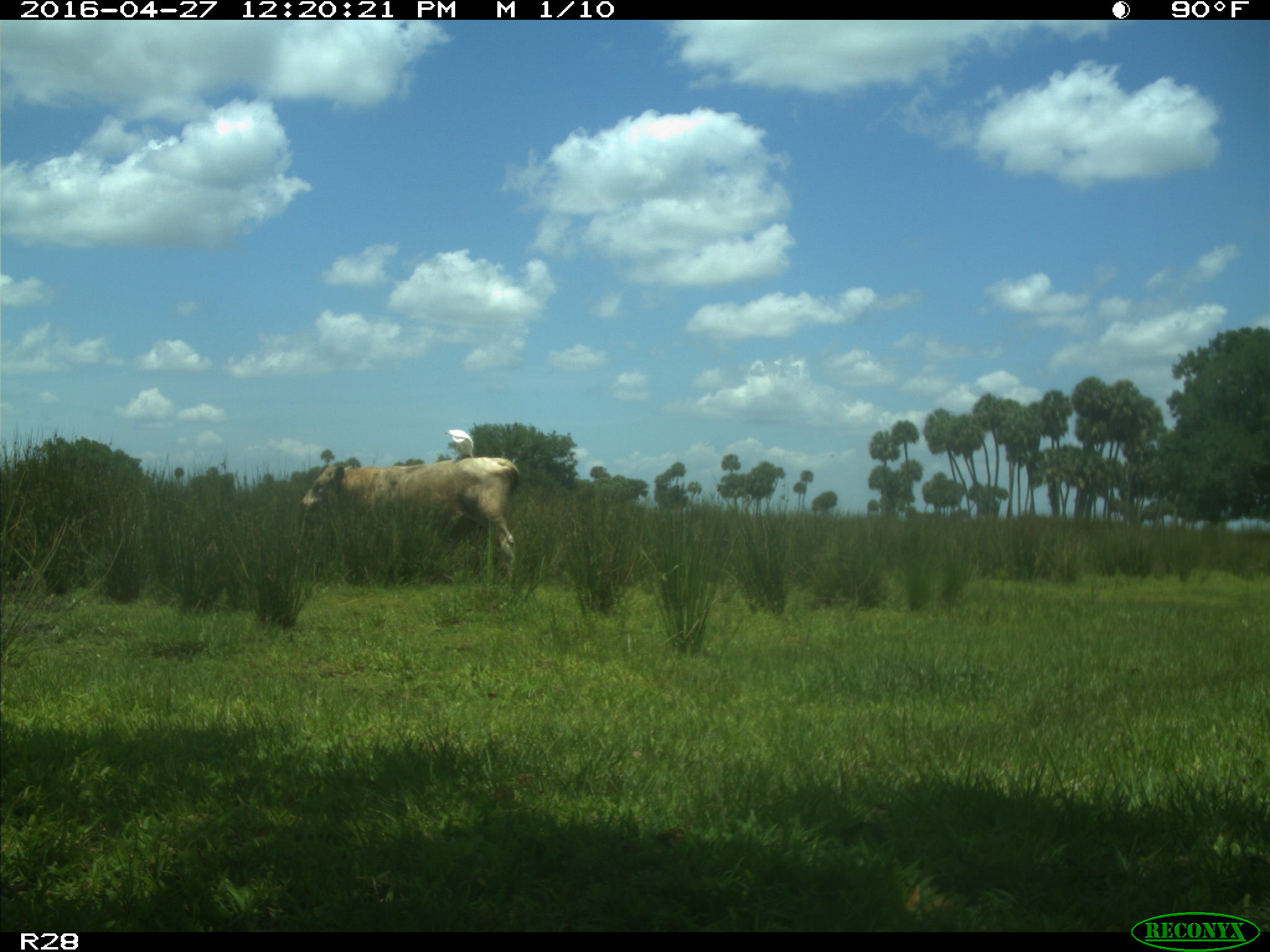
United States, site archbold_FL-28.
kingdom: Animalia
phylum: Chordata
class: Mammalia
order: Artiodactyla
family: Bovidae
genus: Bos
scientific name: Bos taurus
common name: domestic cow